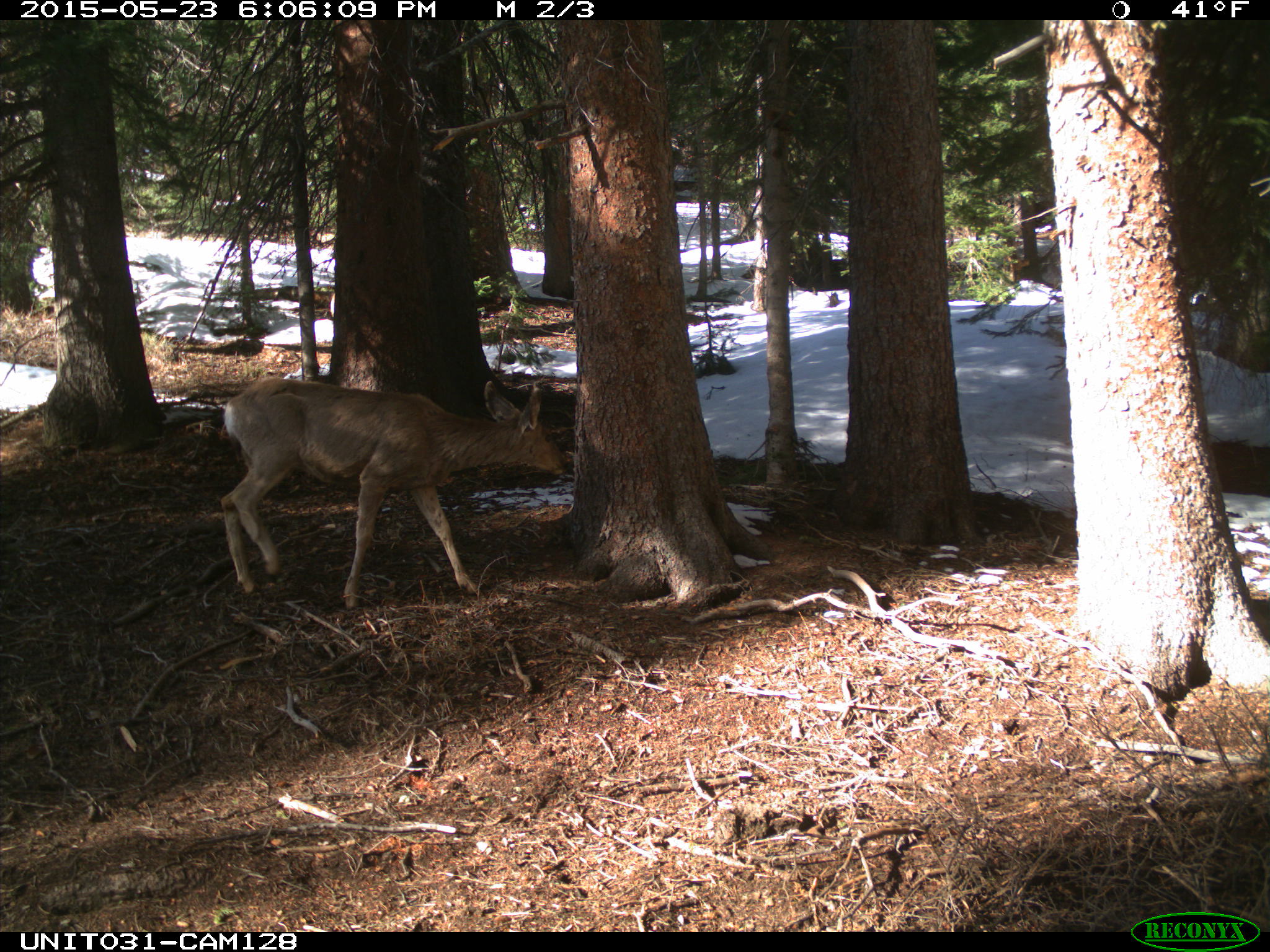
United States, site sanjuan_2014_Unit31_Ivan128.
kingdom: Animalia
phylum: Chordata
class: Mammalia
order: Artiodactyla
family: Cervidae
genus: Odocoileus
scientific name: Odocoileus hemionus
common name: mule deer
Odocoileus hemionus (mule deer).